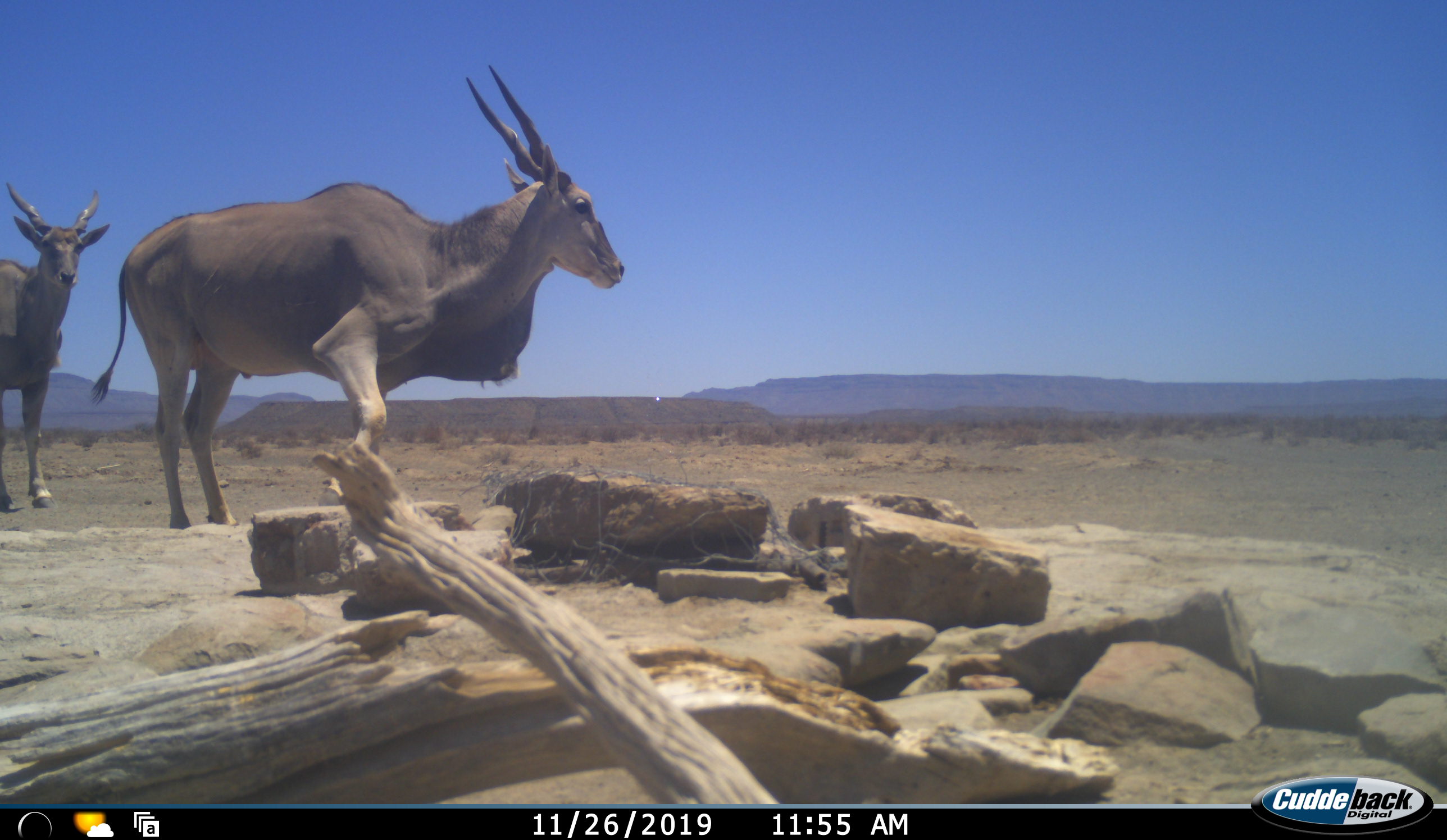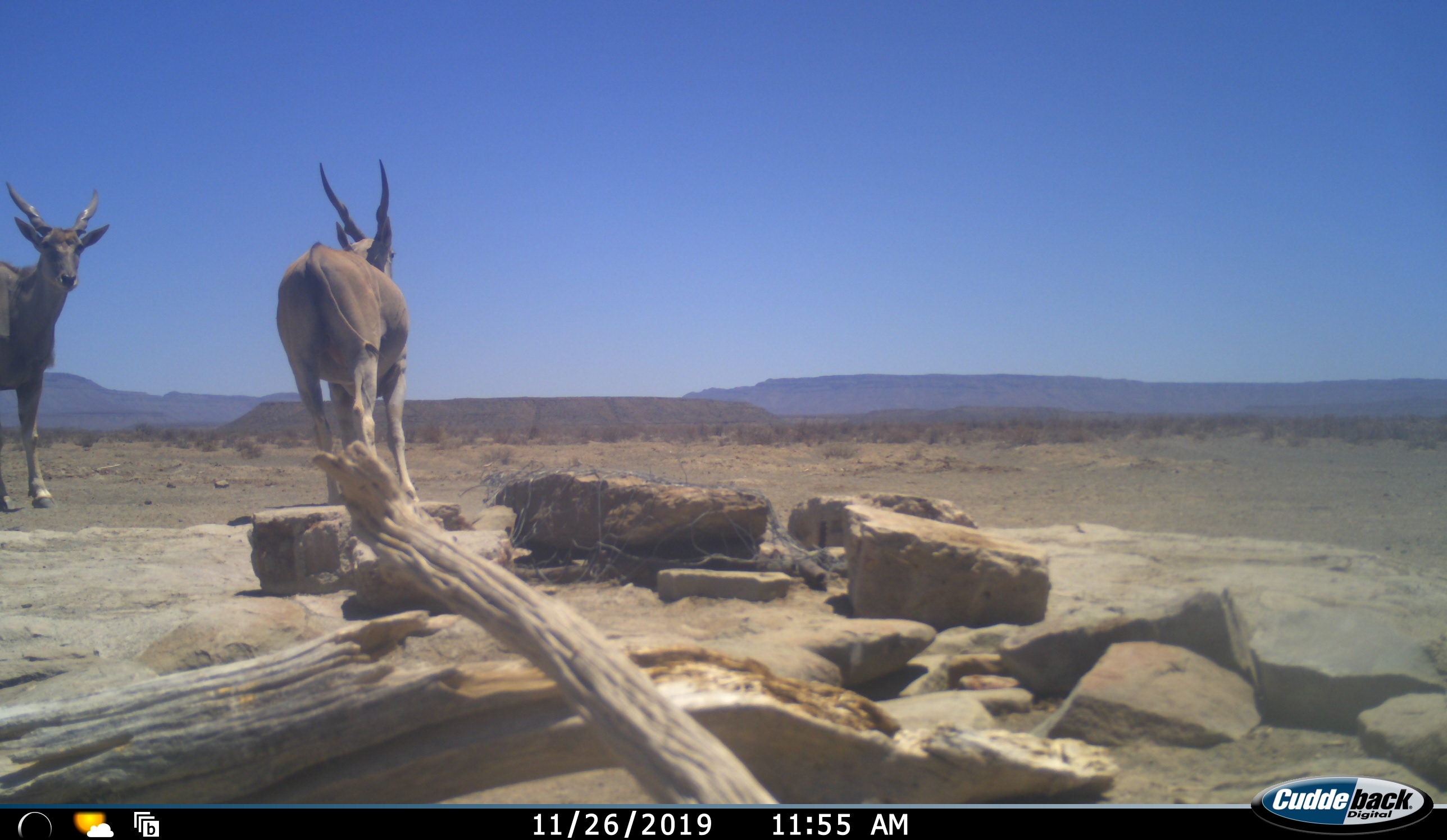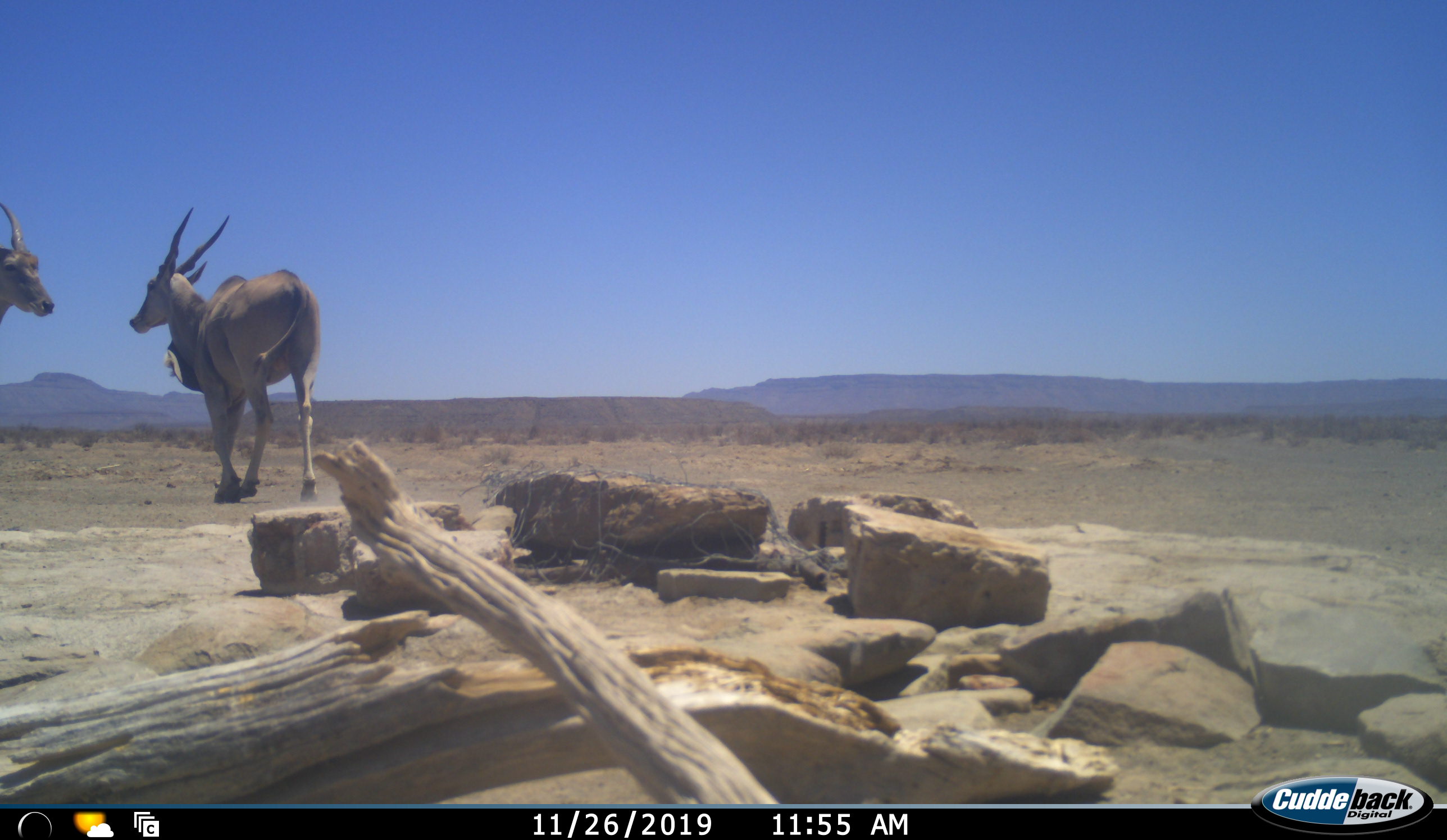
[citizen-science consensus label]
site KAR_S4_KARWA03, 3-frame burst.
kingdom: Animalia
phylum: Chordata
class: Mammalia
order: Artiodactyla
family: Bovidae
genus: Tragelaphus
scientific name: Tragelaphus oryx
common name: eland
Eland (Tragelaphus oryx), count 2. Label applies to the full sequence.